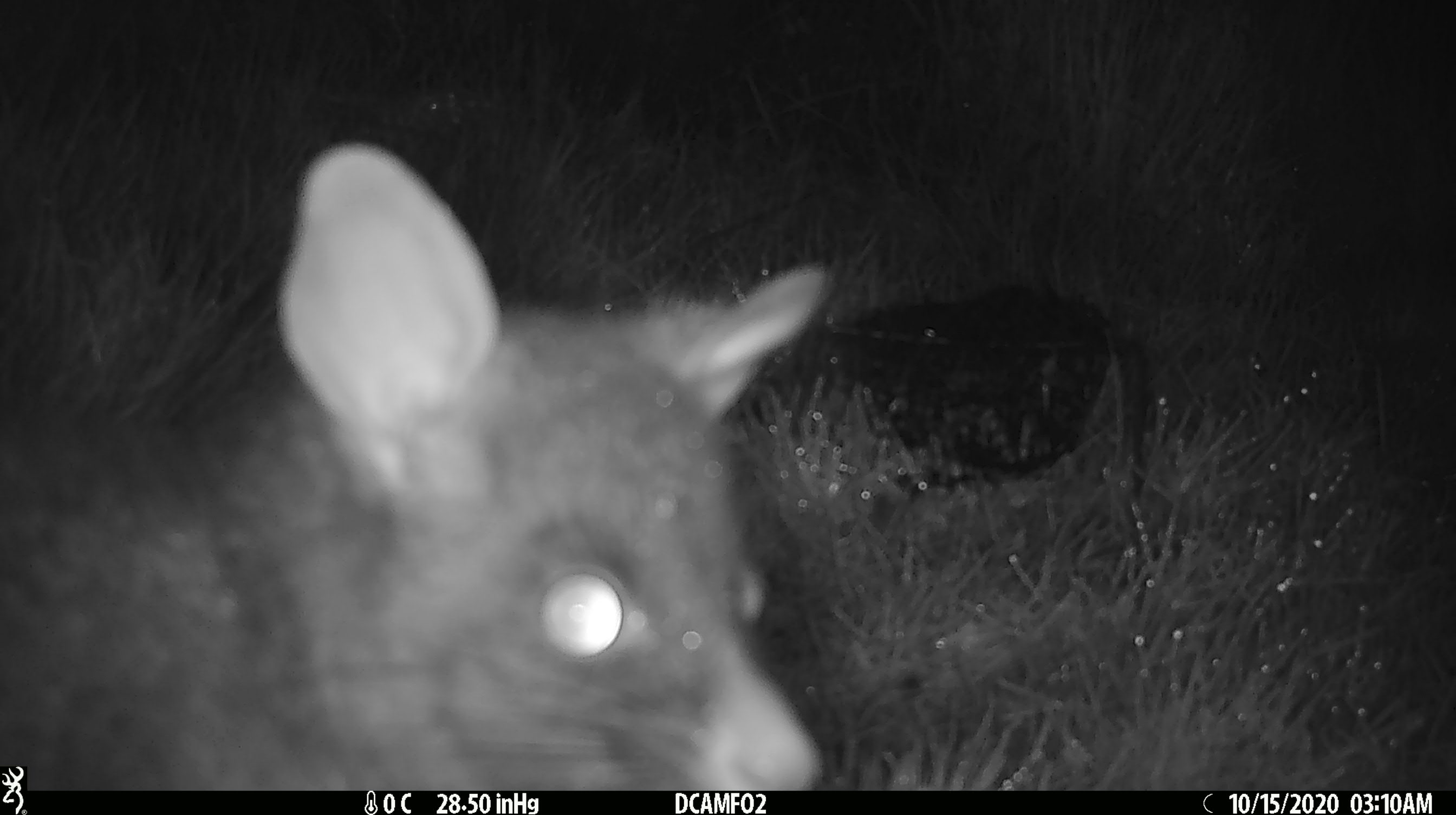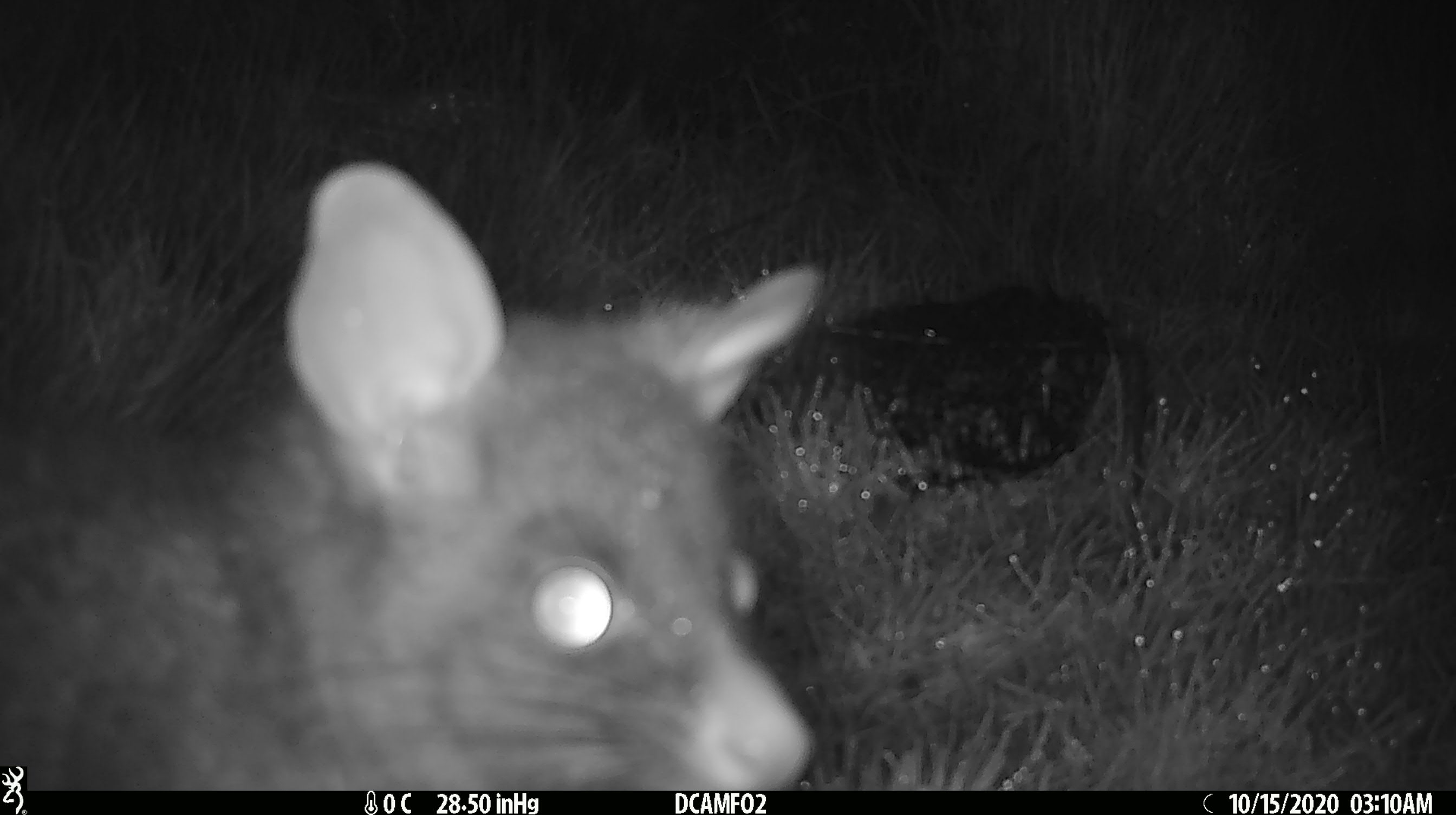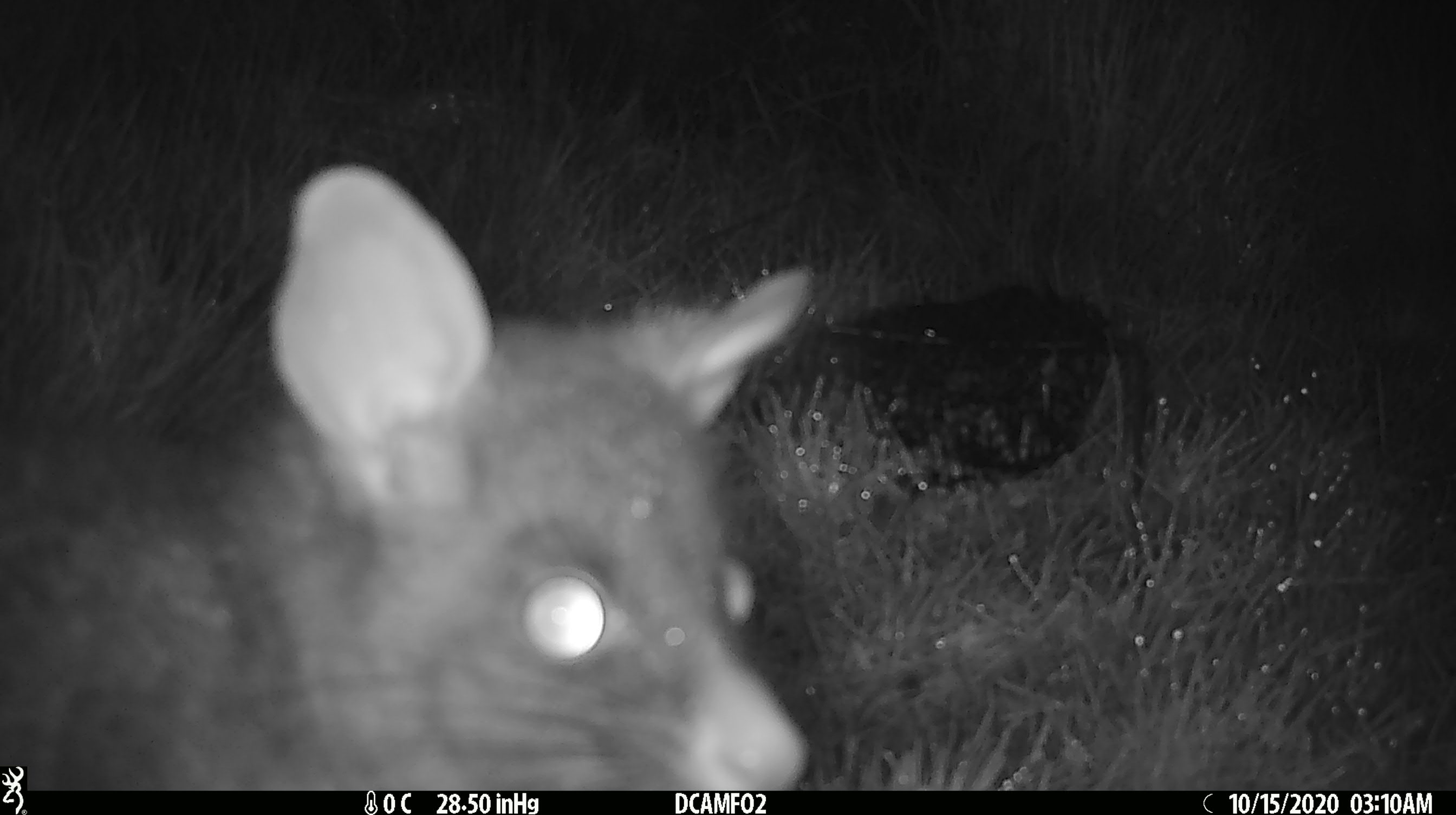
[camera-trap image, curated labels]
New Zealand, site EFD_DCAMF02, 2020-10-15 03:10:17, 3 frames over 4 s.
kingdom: Animalia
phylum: Chordata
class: Mammalia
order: Diprotodontia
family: Phalangeridae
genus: Trichosurus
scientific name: Trichosurus vulpecula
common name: common brushtail possum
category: possum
Possum (common brushtail possum) (Trichosurus vulpecula).